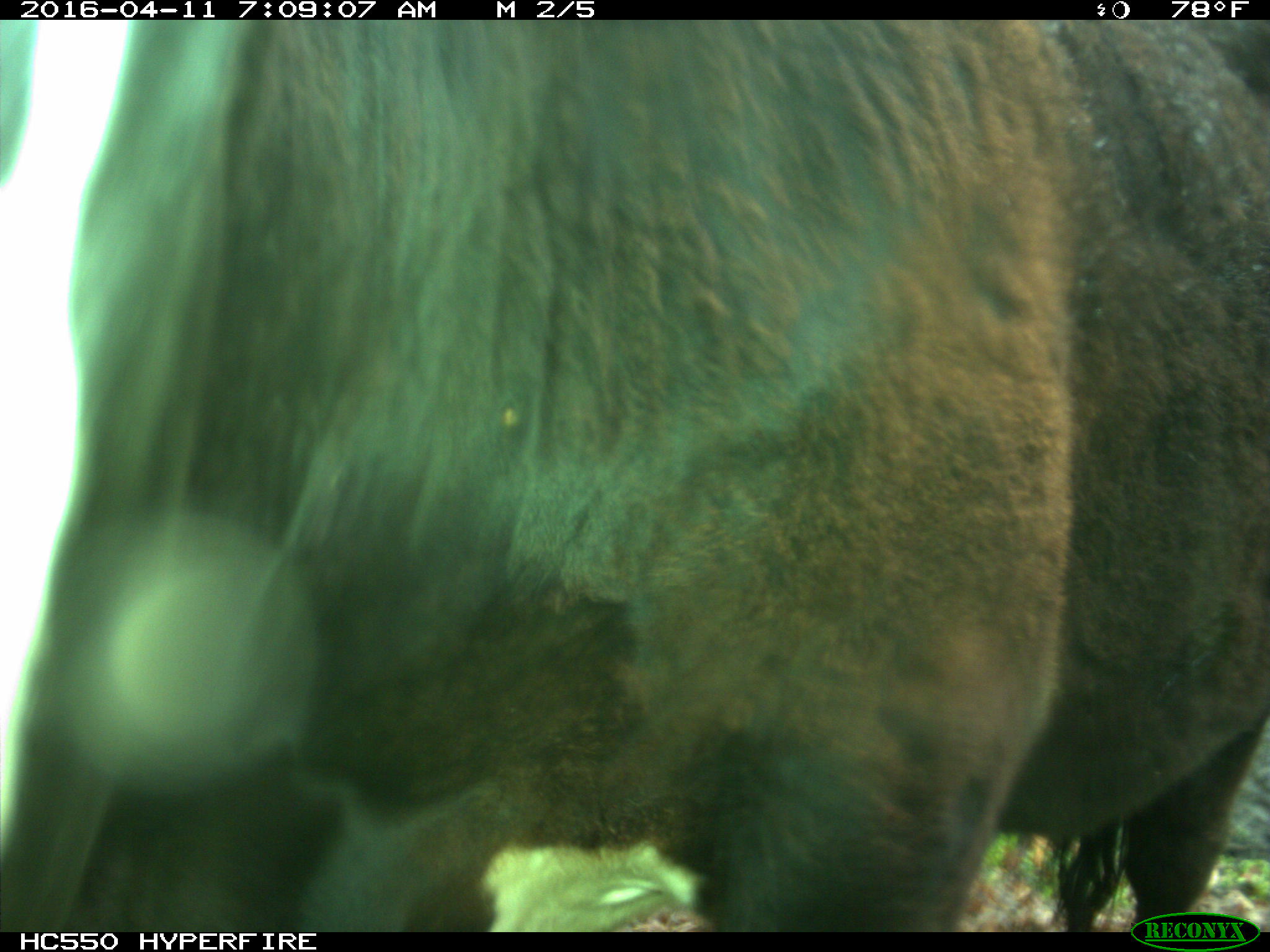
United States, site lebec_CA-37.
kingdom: Animalia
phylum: Chordata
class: Mammalia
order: Artiodactyla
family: Bovidae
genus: Bos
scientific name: Bos taurus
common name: domestic cow